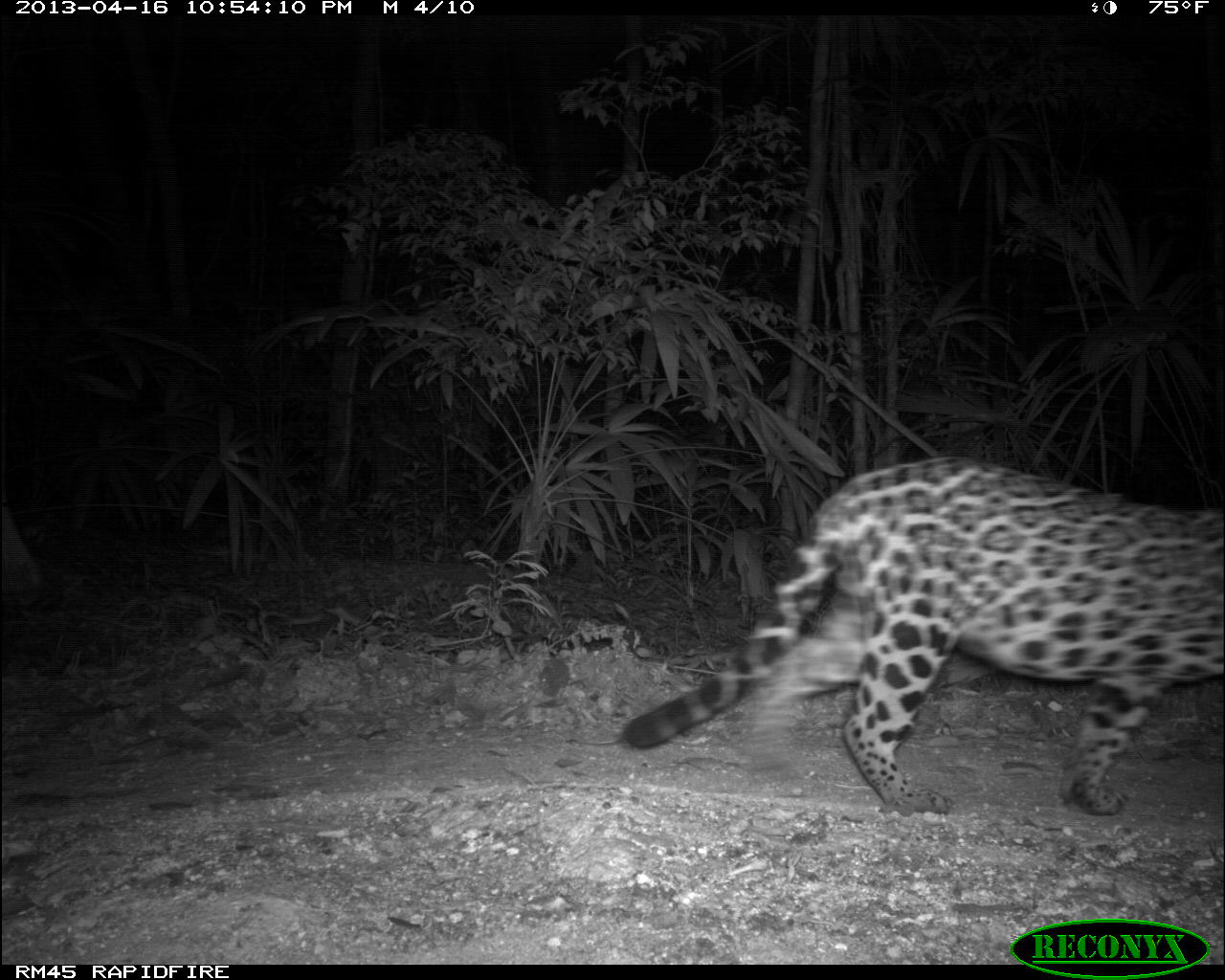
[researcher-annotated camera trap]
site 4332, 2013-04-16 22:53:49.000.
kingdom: Animalia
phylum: Chordata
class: Mammalia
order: Carnivora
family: Felidae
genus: Panthera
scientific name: Panthera onca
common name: jaguar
Panthera onca (jaguar), count 1, sex female.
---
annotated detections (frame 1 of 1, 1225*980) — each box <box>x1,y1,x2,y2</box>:
panthera onca: <box>595,445,1216,824</box>